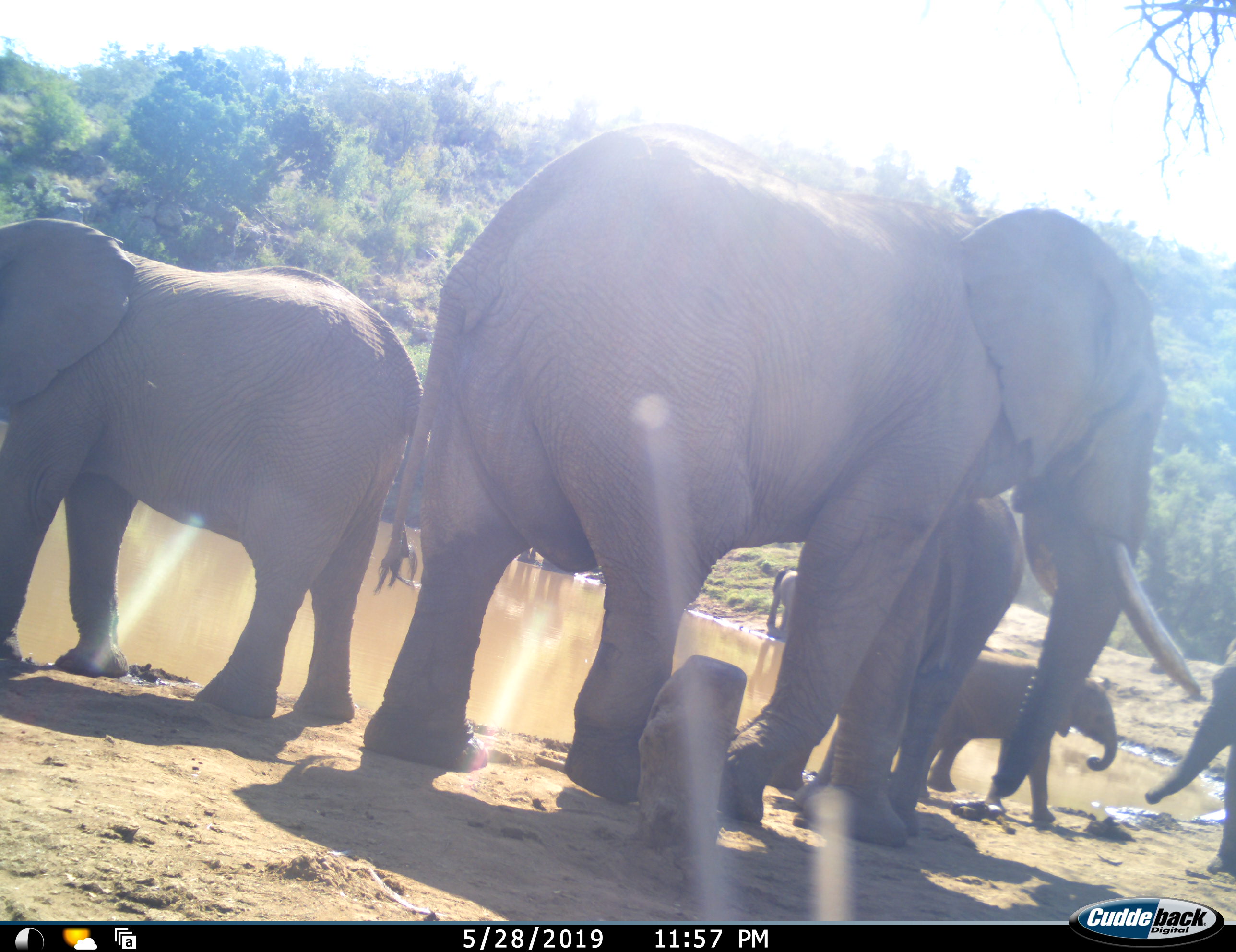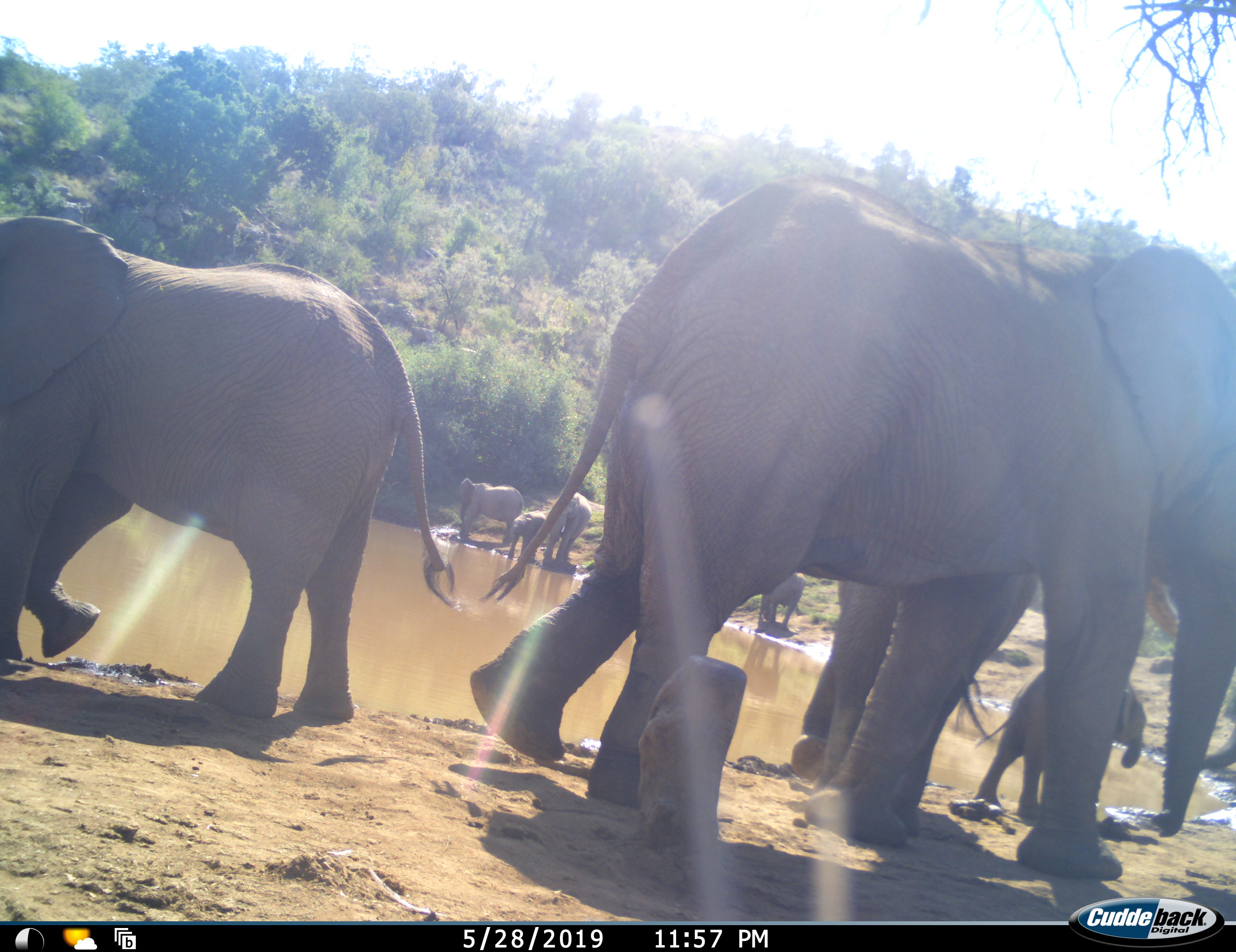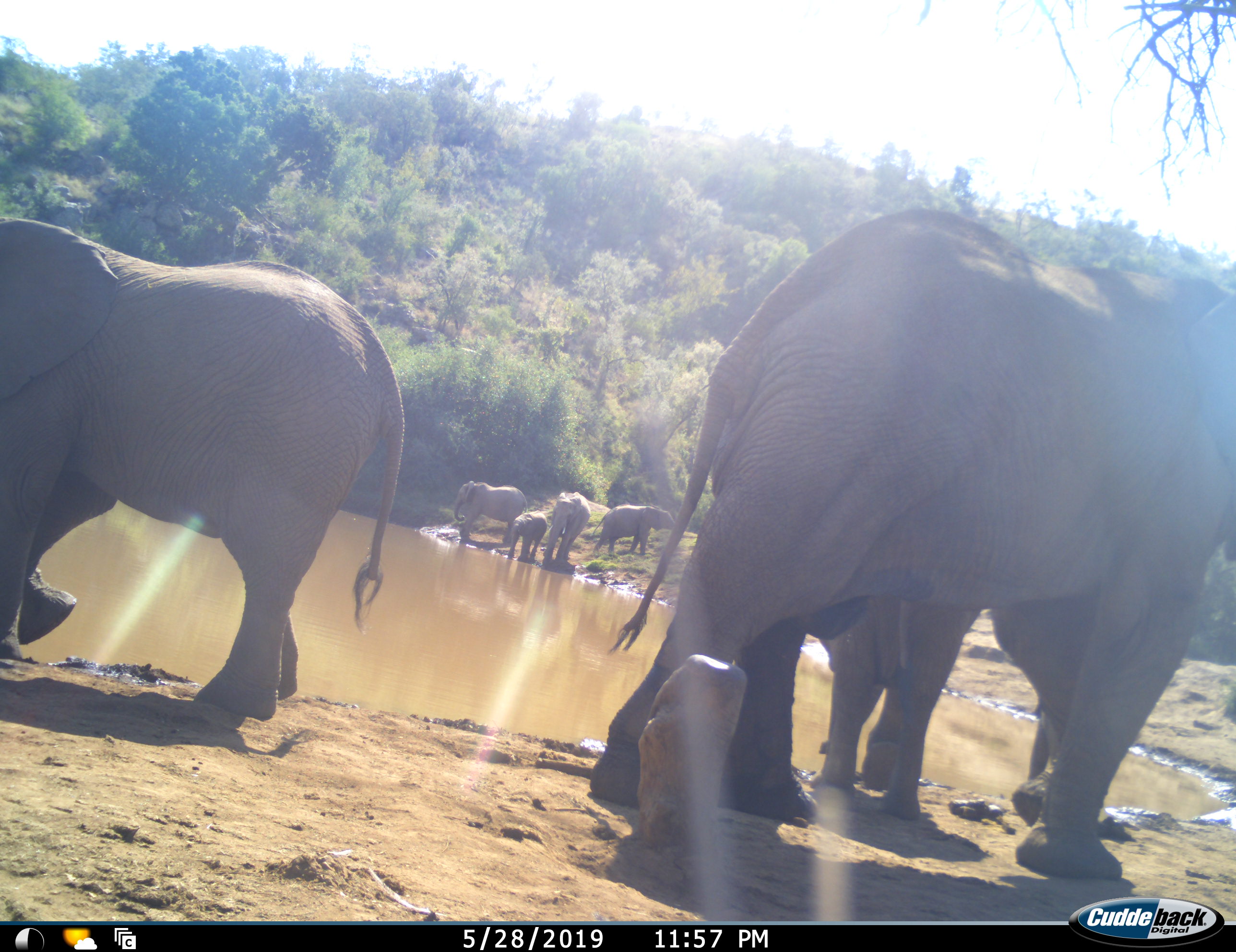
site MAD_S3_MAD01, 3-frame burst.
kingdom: Animalia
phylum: Chordata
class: Mammalia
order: Proboscidea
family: Elephantidae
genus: Loxodonta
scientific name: Loxodonta africana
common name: african bush elephant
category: elephant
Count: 10.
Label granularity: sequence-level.